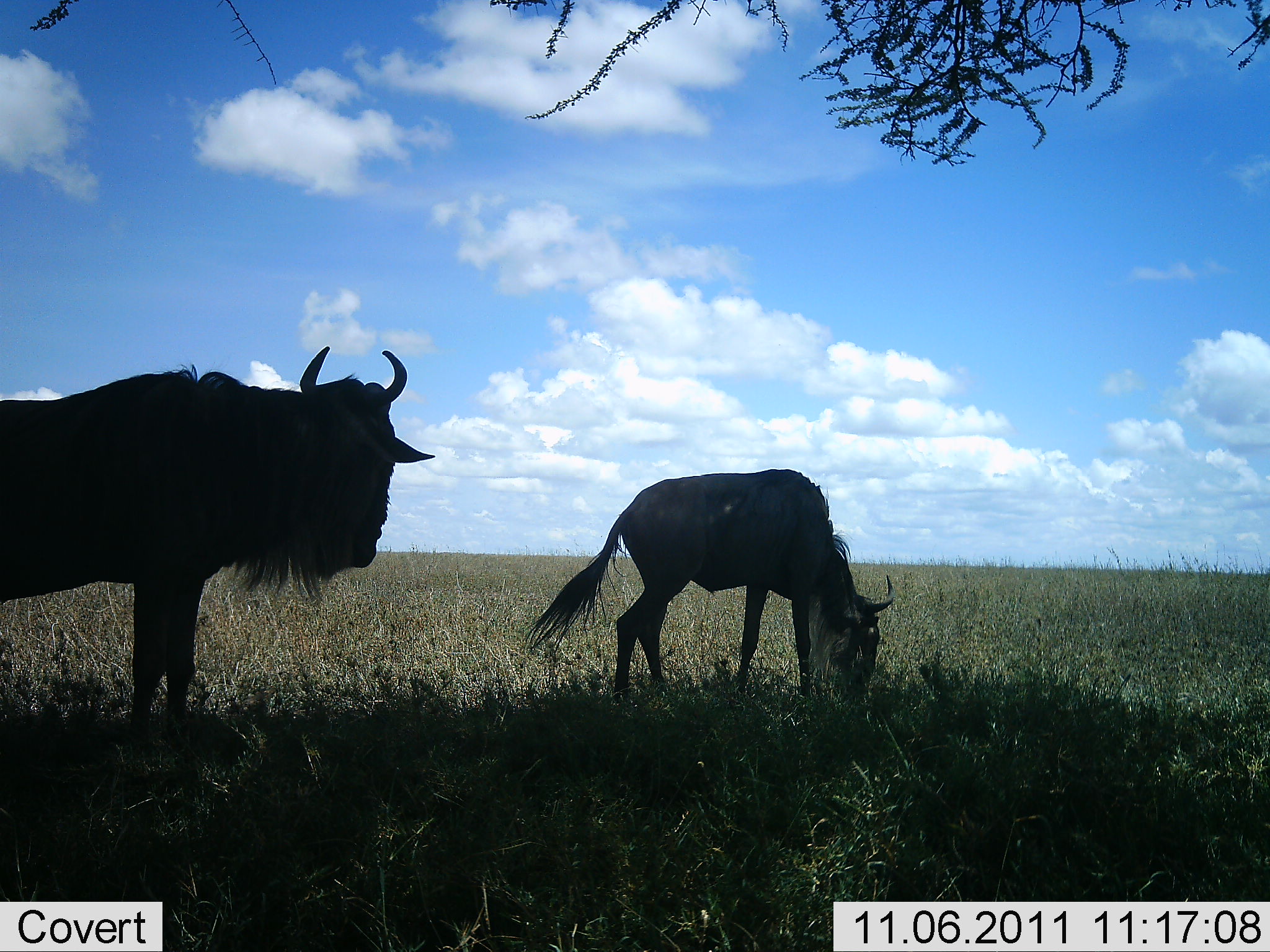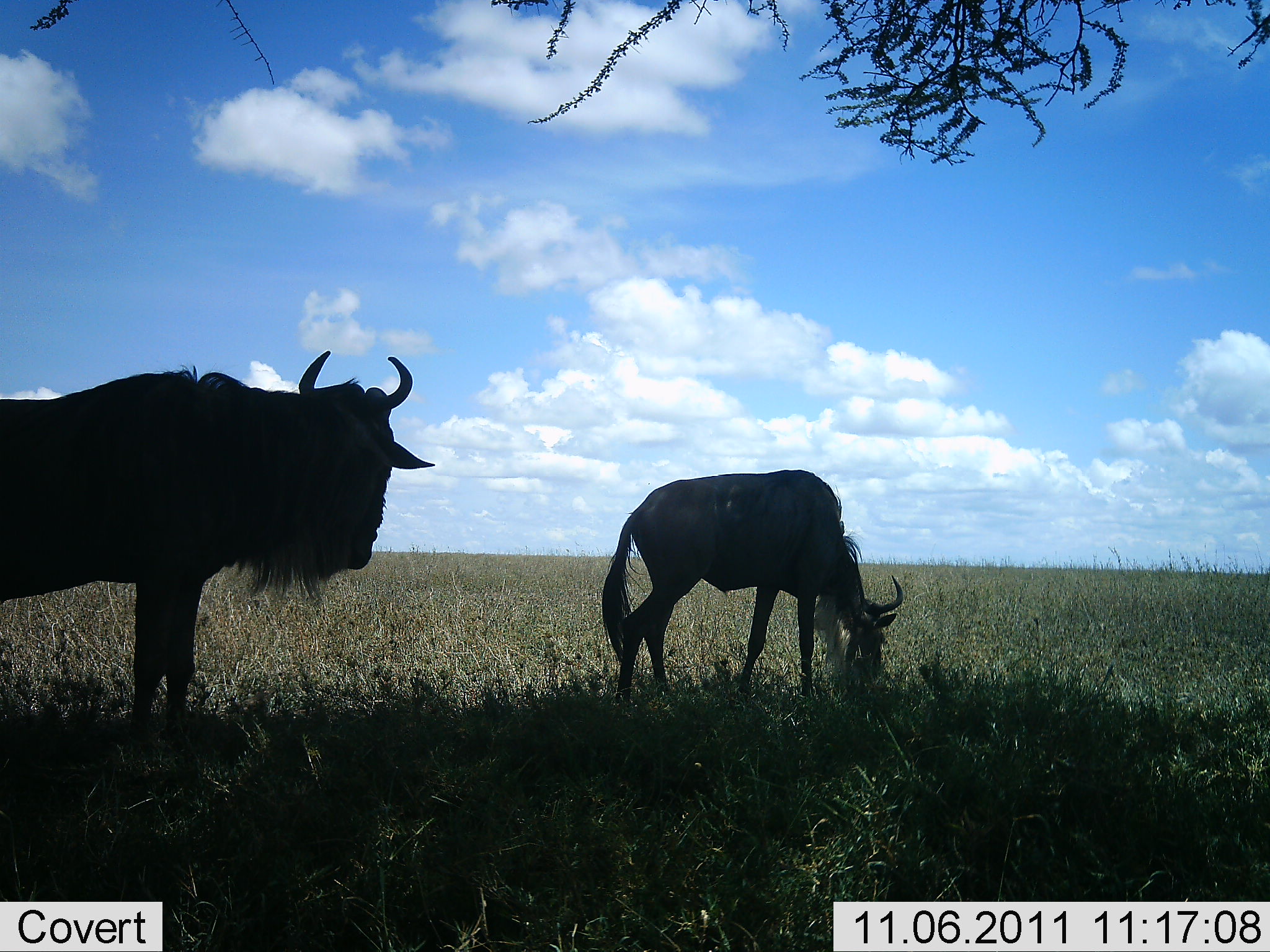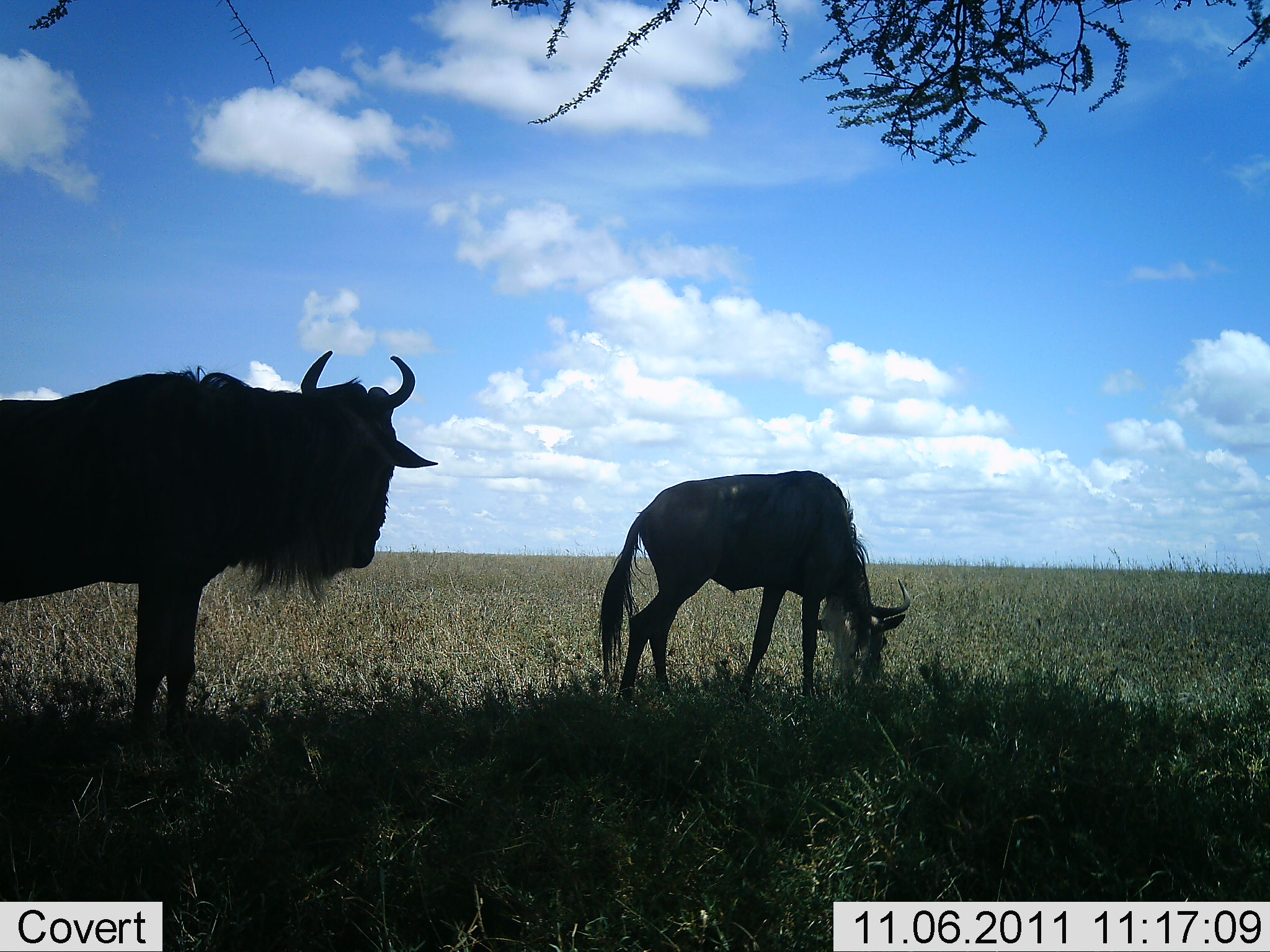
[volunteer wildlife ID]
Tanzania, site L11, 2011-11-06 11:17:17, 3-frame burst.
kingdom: Animalia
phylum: Chordata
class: Mammalia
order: Artiodactyla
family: Bovidae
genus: Connochaetes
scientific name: Connochaetes taurinus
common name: blue wildebeest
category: wildebeest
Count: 2.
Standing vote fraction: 83%.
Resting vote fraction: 0%.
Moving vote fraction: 0%.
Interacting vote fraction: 0%.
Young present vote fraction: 0%.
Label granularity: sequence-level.